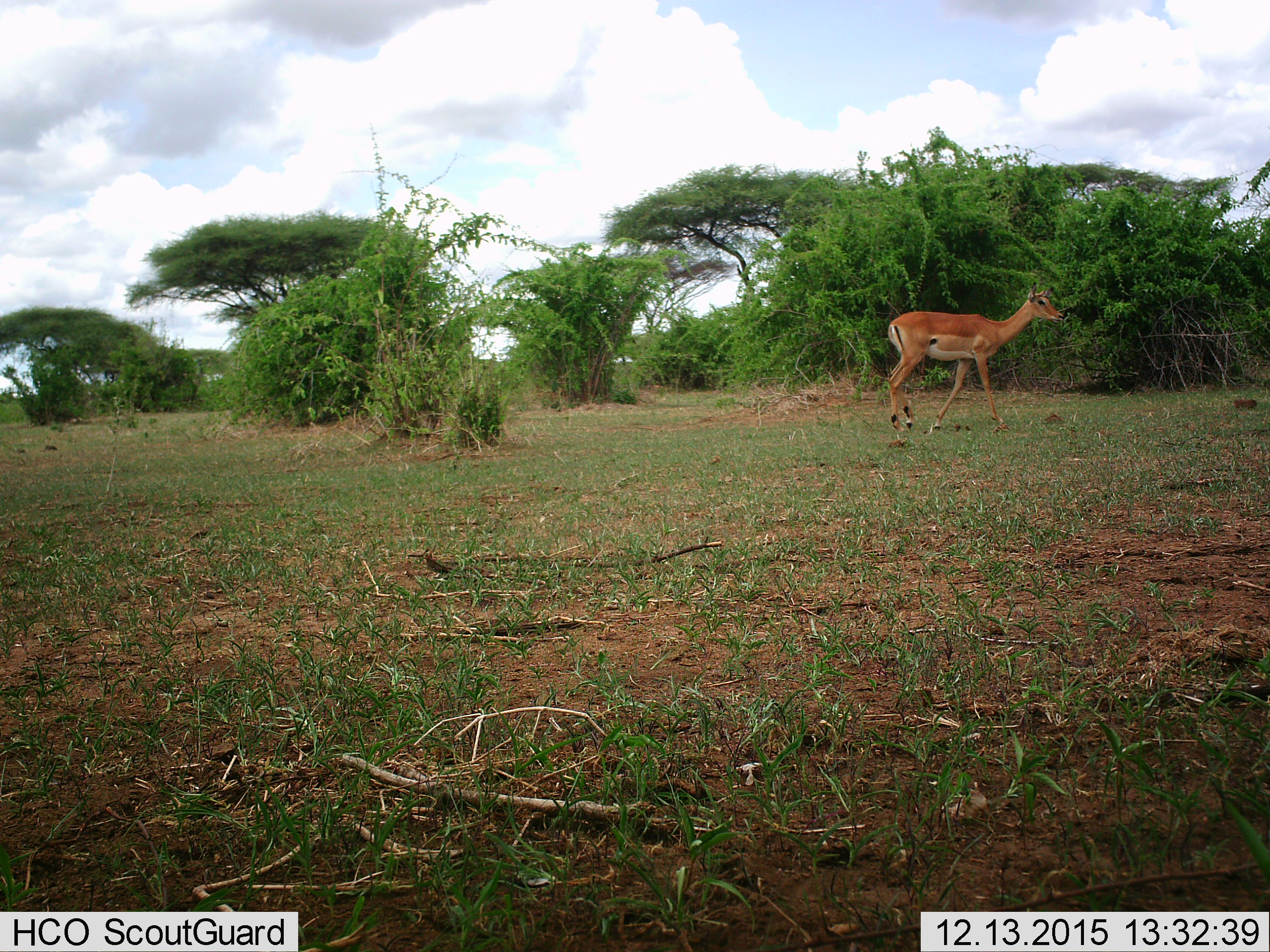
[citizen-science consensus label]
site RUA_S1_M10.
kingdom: Animalia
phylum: Chordata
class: Mammalia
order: Artiodactyla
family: Bovidae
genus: Aepyceros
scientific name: Aepyceros melampus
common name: impala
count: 1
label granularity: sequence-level